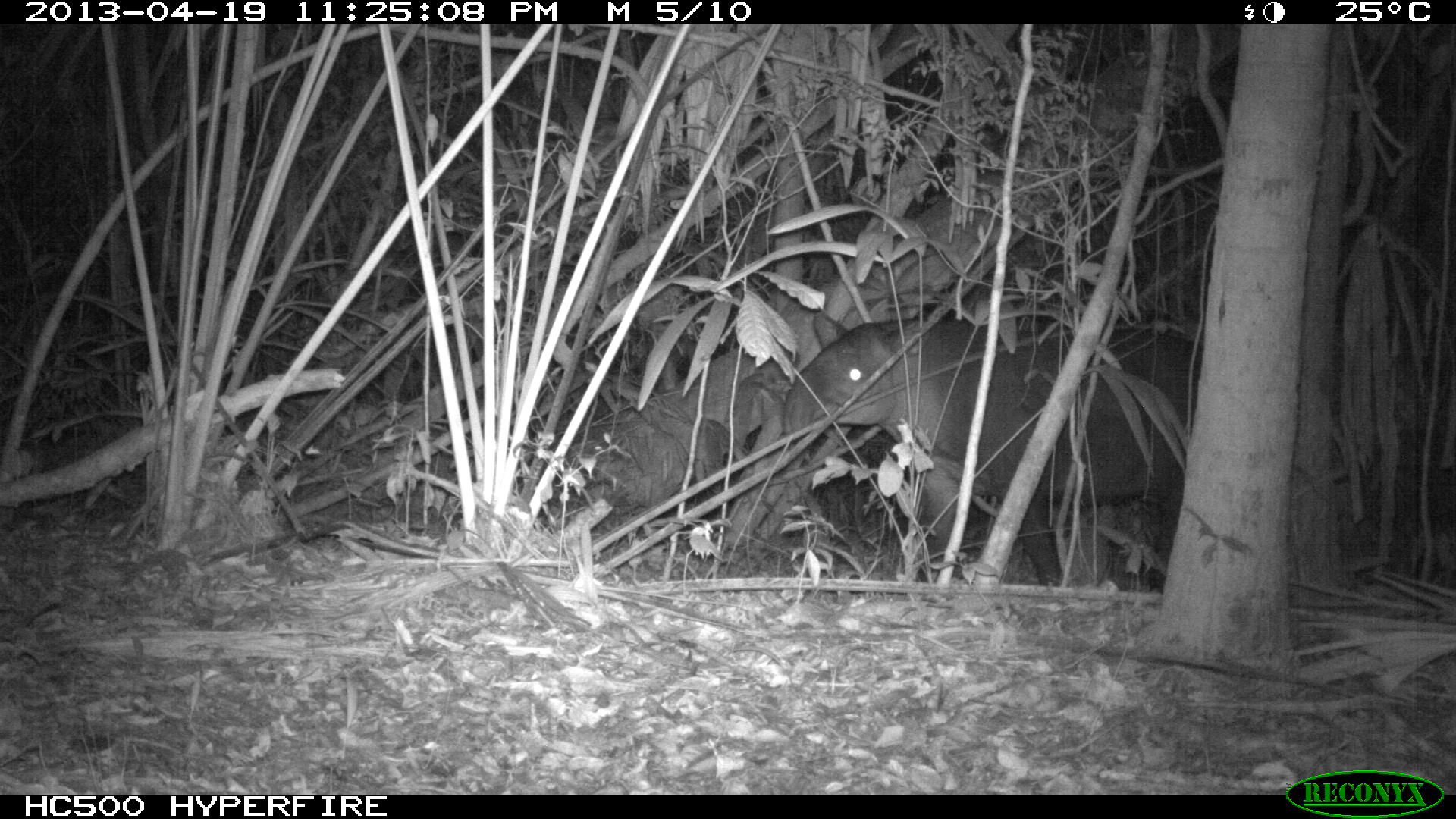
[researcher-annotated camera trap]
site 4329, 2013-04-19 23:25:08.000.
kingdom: Animalia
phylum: Chordata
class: Mammalia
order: Perissodactyla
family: Tapiridae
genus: Tapirus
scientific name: Tapirus bairdii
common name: baird's tapir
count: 1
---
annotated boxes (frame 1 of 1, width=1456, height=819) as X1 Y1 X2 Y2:
tapirus bairdii: 780 317 1202 585